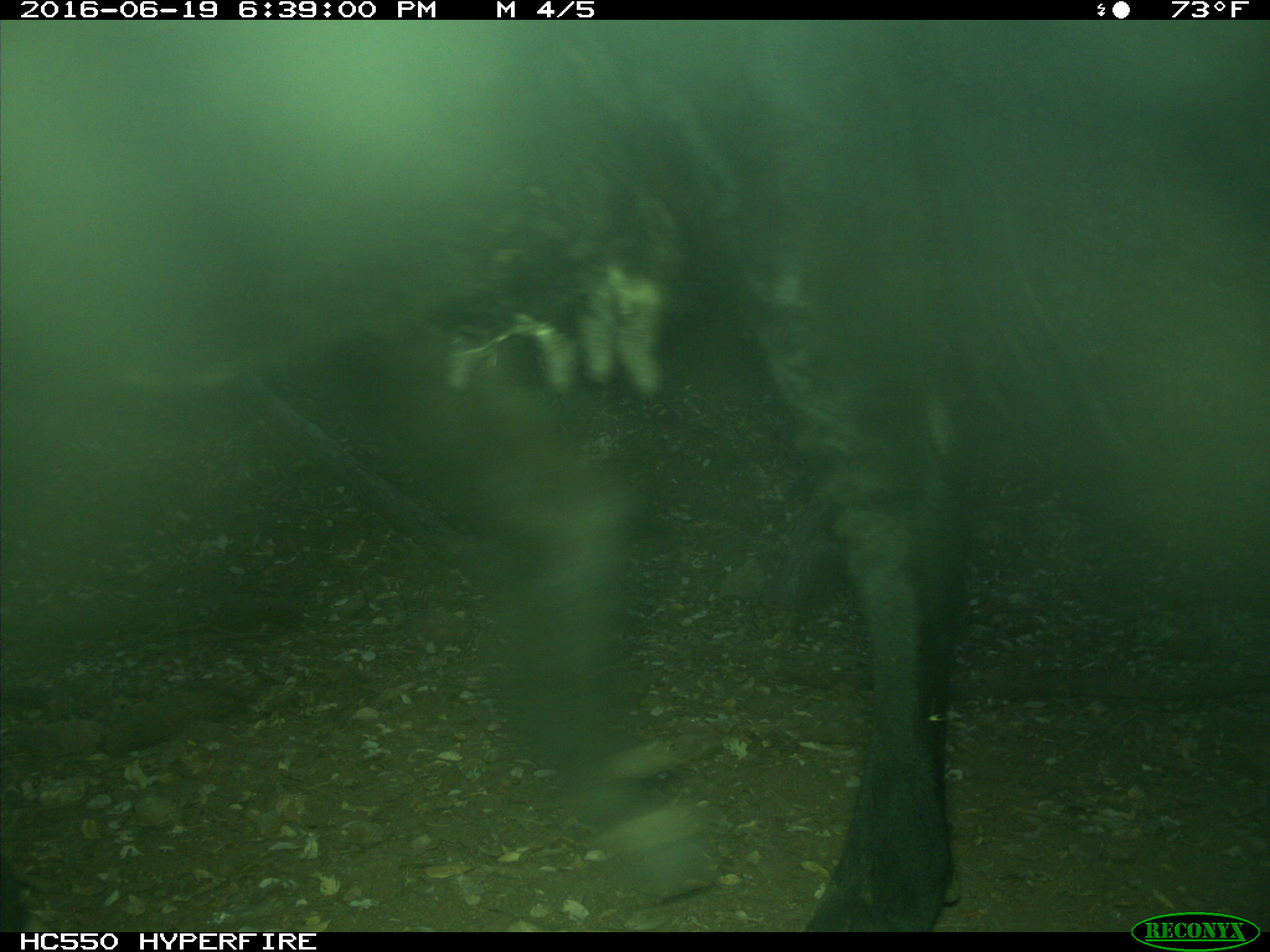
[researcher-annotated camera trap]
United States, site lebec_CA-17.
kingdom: Animalia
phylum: Chordata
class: Mammalia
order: Artiodactyla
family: Bovidae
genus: Bos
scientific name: Bos taurus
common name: domestic cow